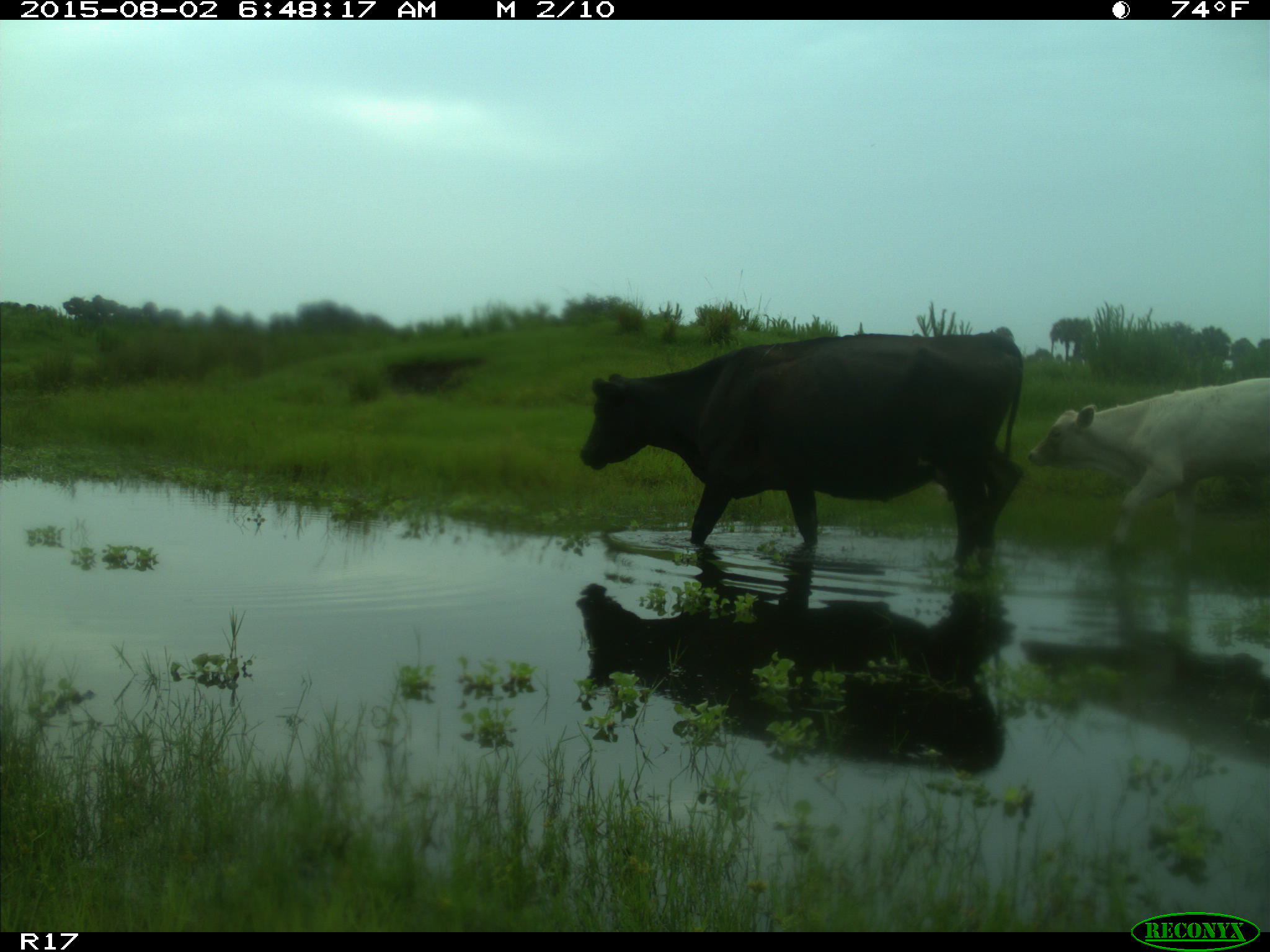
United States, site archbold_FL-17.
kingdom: Animalia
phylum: Chordata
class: Mammalia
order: Artiodactyla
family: Bovidae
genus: Bos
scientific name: Bos taurus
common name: domestic cow